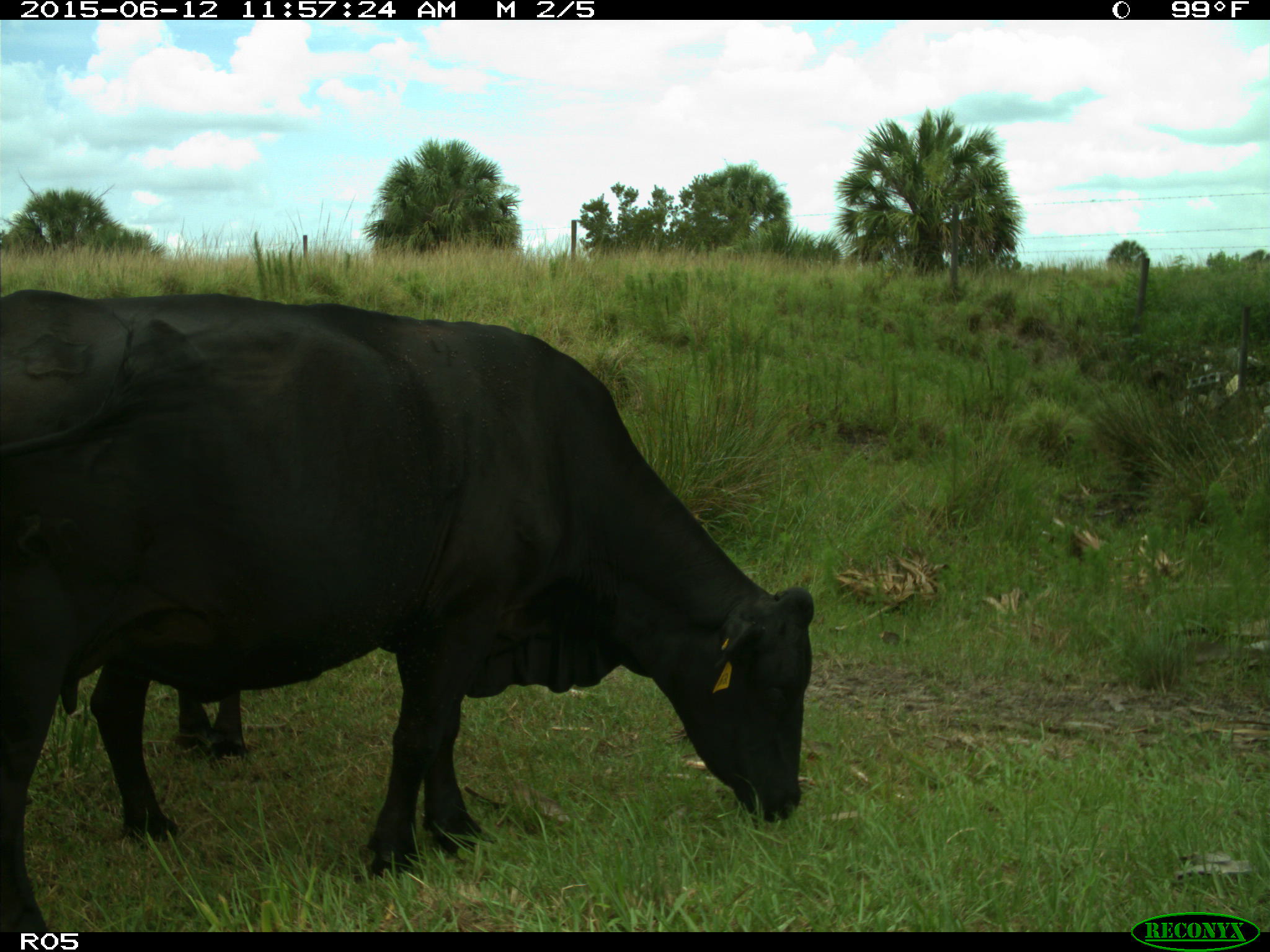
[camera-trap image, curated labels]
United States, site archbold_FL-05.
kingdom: Animalia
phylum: Chordata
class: Mammalia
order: Artiodactyla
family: Bovidae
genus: Bos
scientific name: Bos taurus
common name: domestic cow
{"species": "Bos taurus (domestic cow)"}